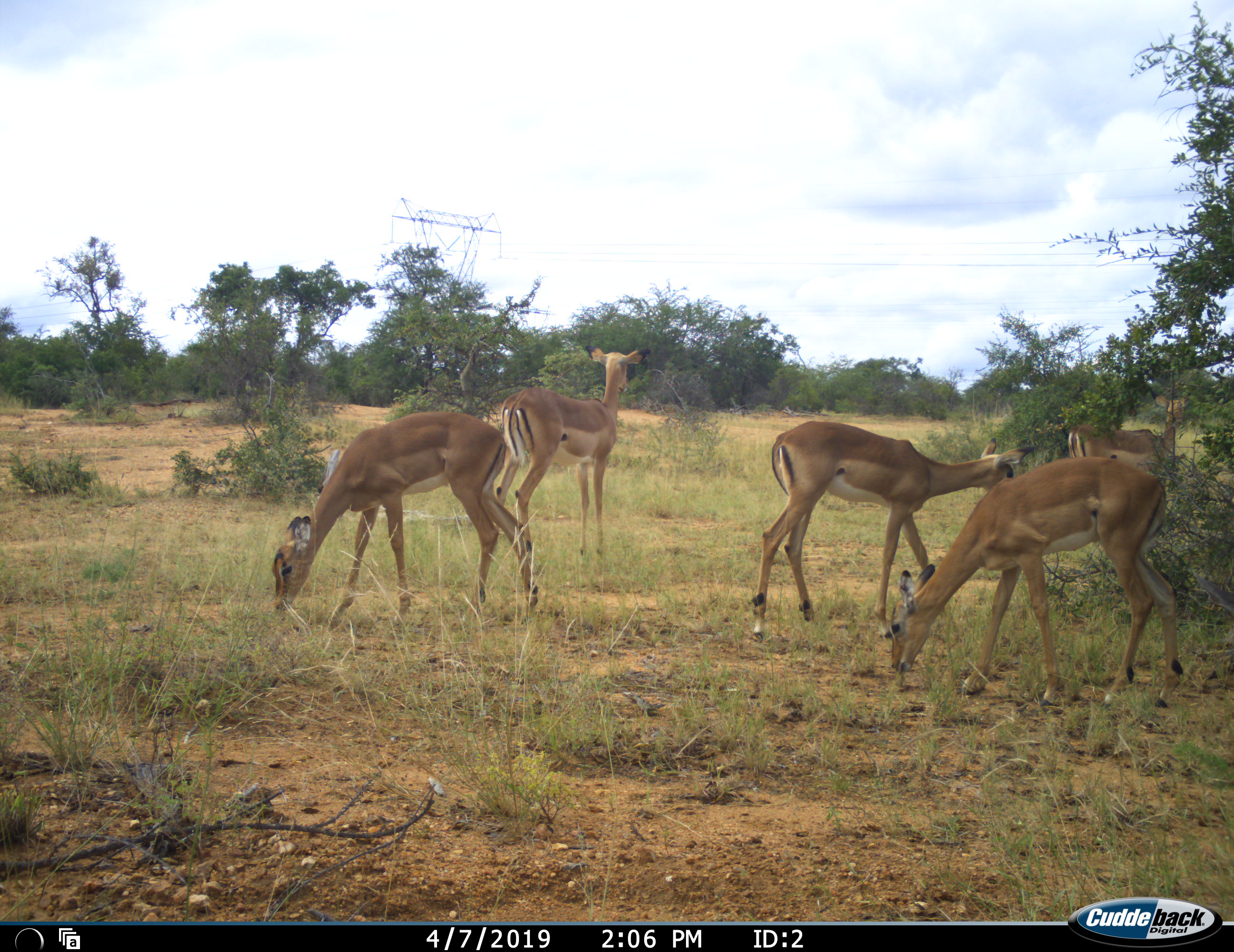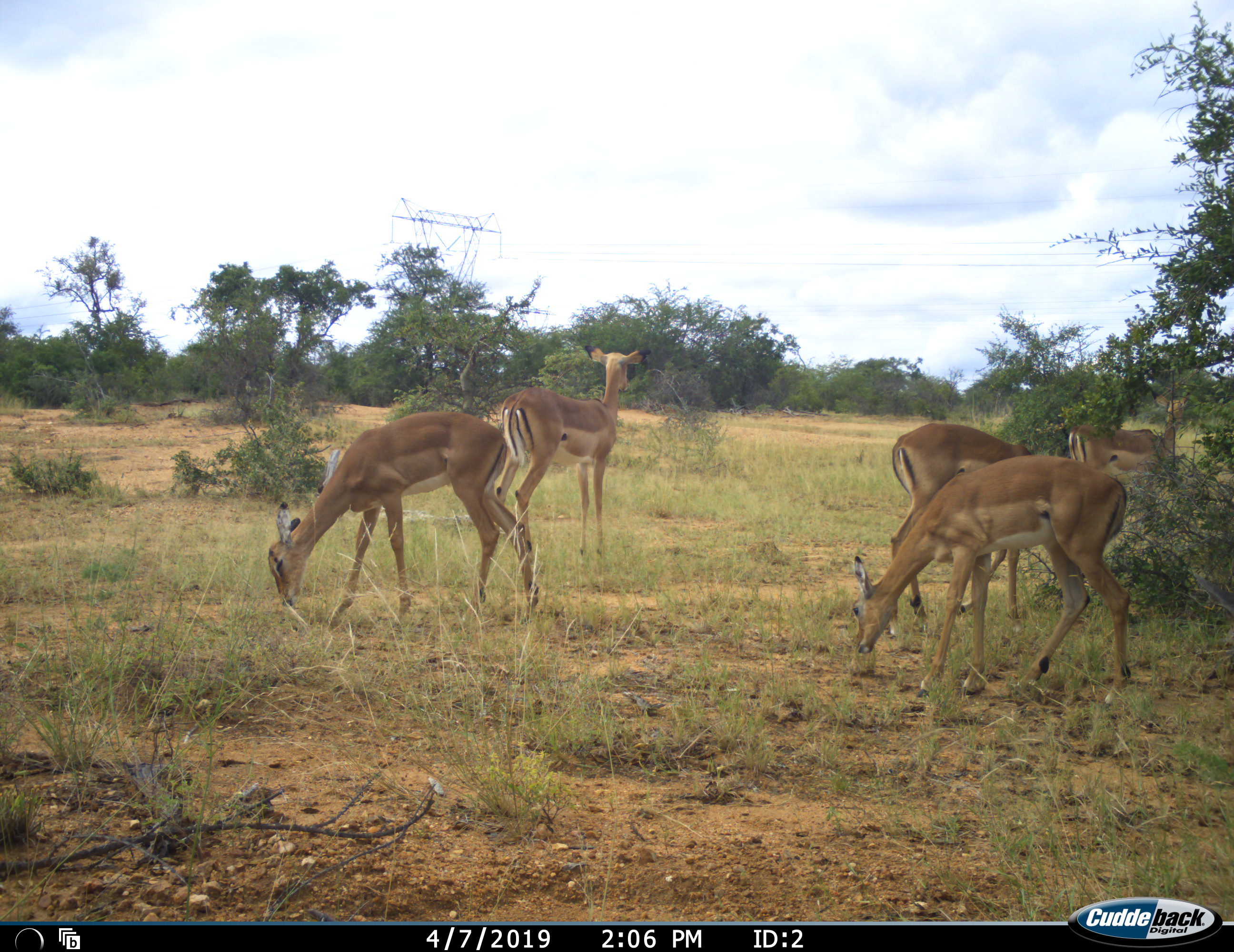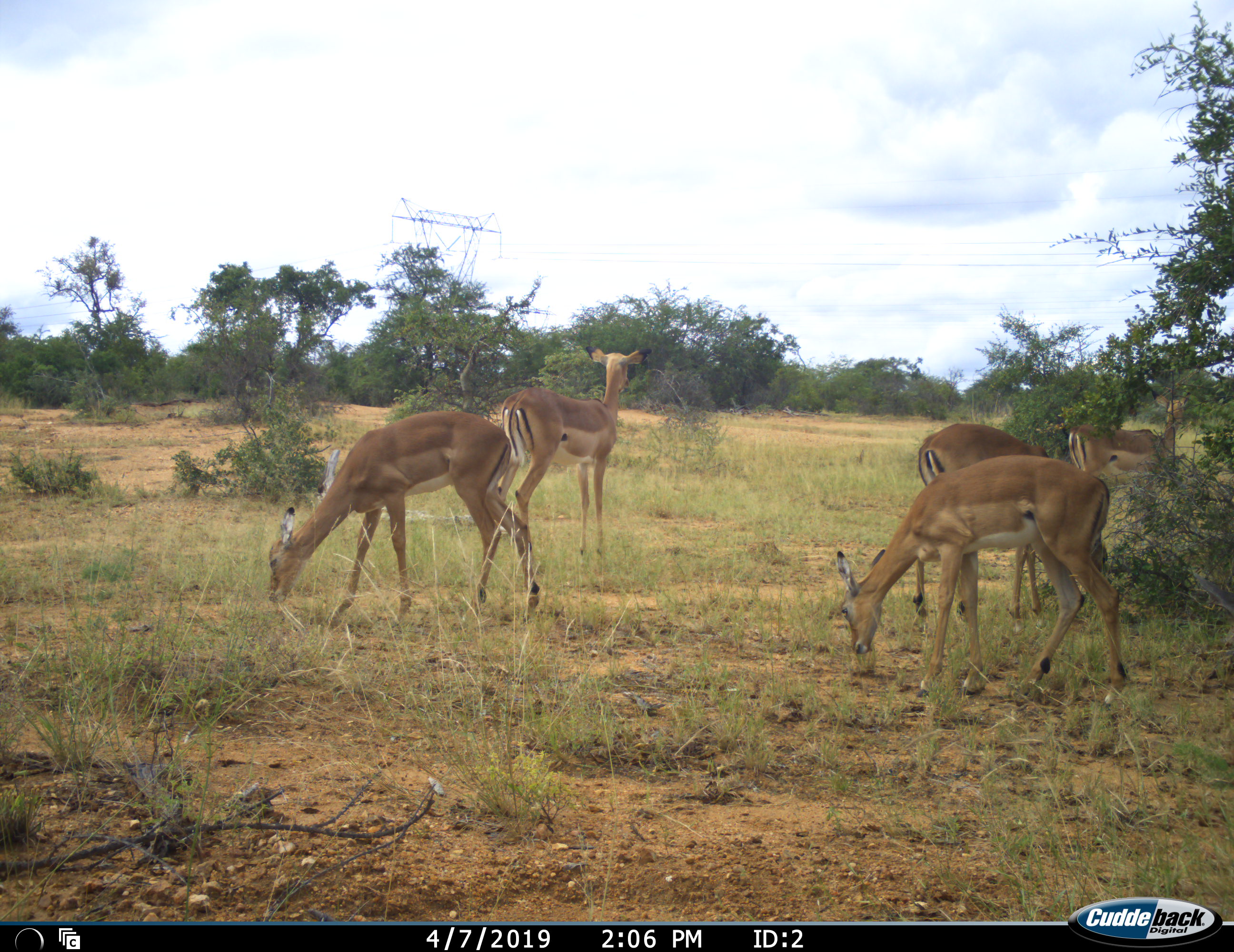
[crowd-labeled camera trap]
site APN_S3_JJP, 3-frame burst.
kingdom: Animalia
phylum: Chordata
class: Mammalia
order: Artiodactyla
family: Bovidae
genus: Aepyceros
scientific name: Aepyceros melampus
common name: impala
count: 5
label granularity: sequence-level